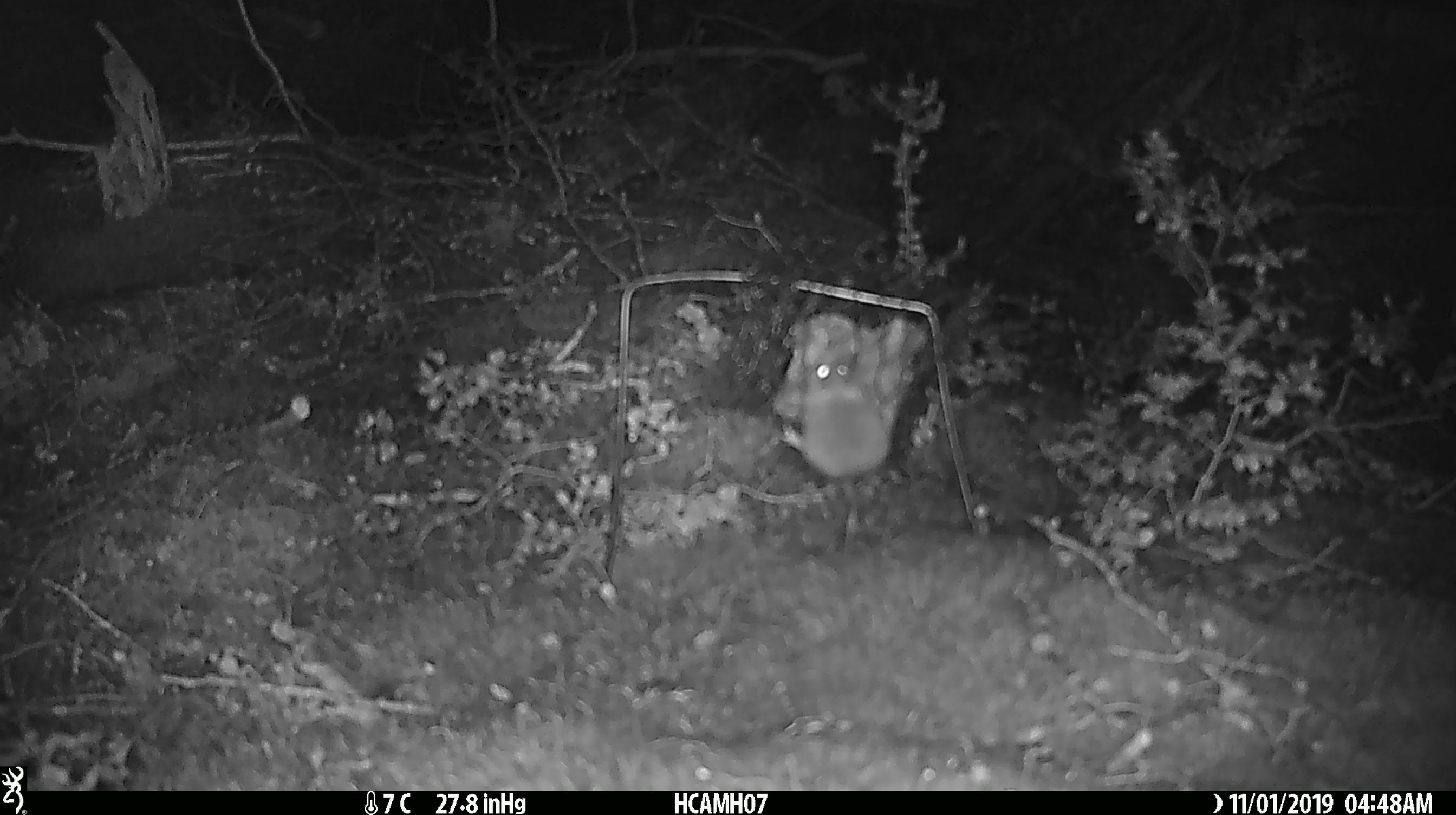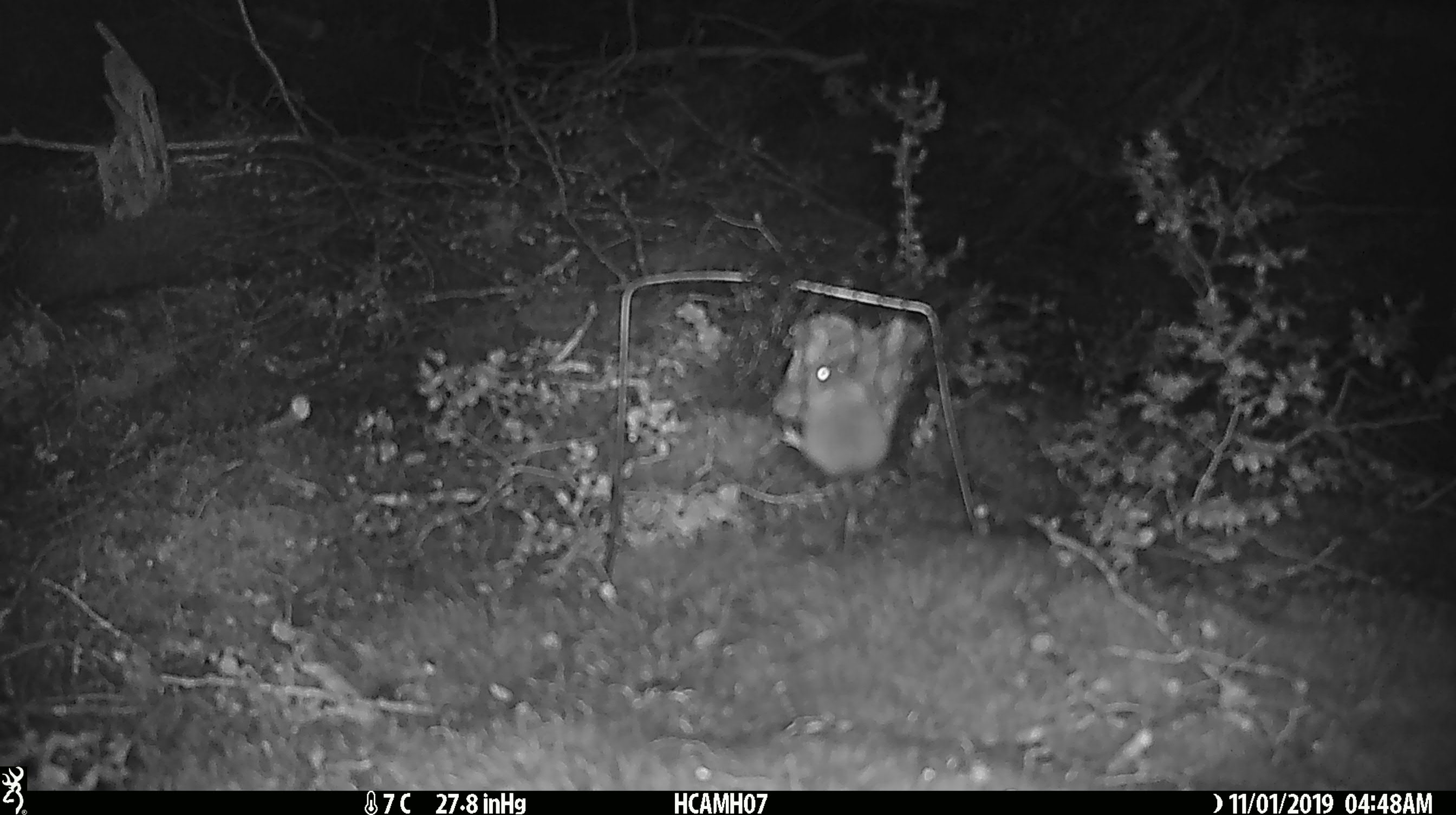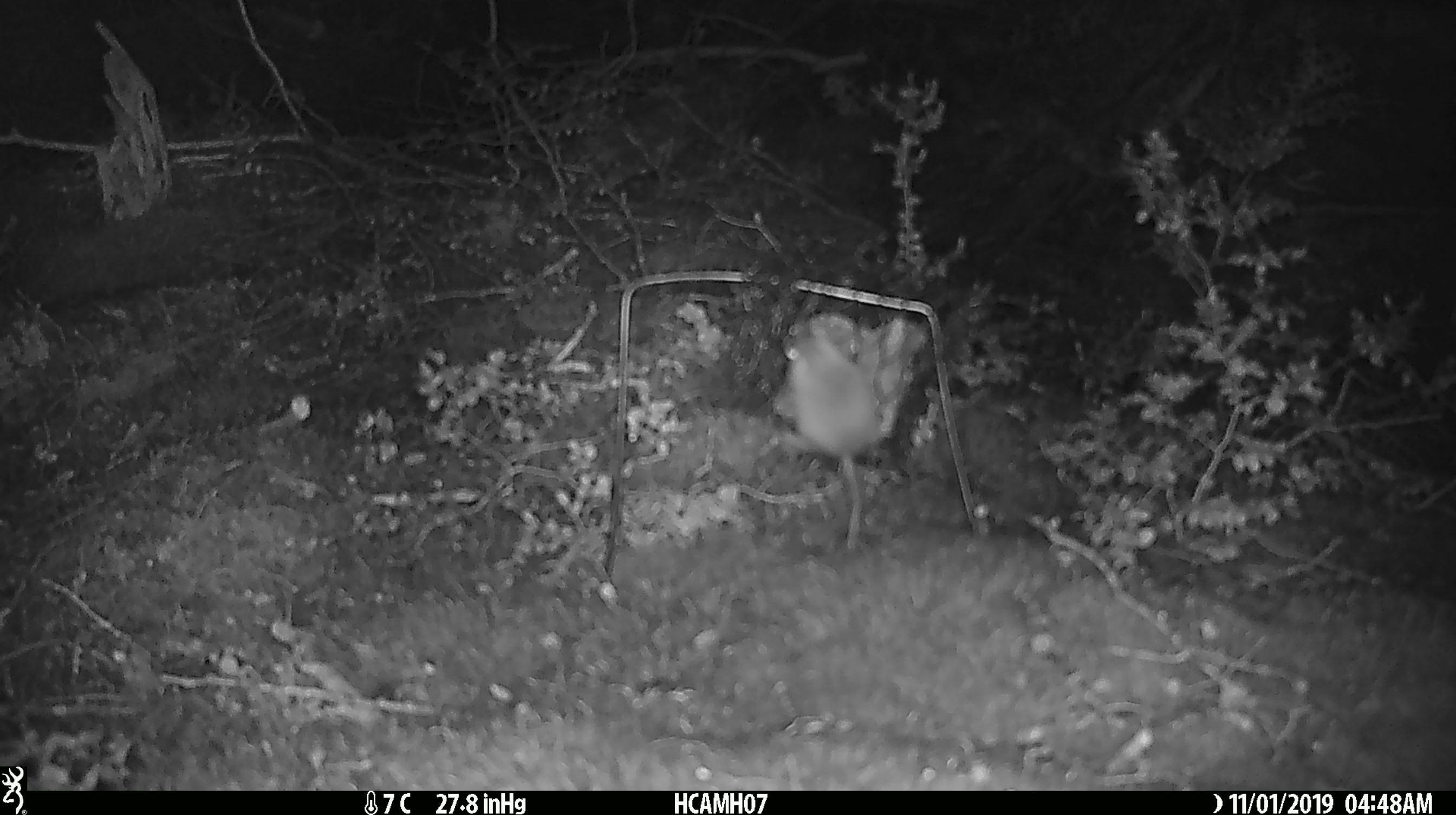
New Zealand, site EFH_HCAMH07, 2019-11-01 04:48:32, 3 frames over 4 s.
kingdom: Animalia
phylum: Chordata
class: Mammalia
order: Rodentia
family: Muridae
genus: Mus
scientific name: Mus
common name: mouse